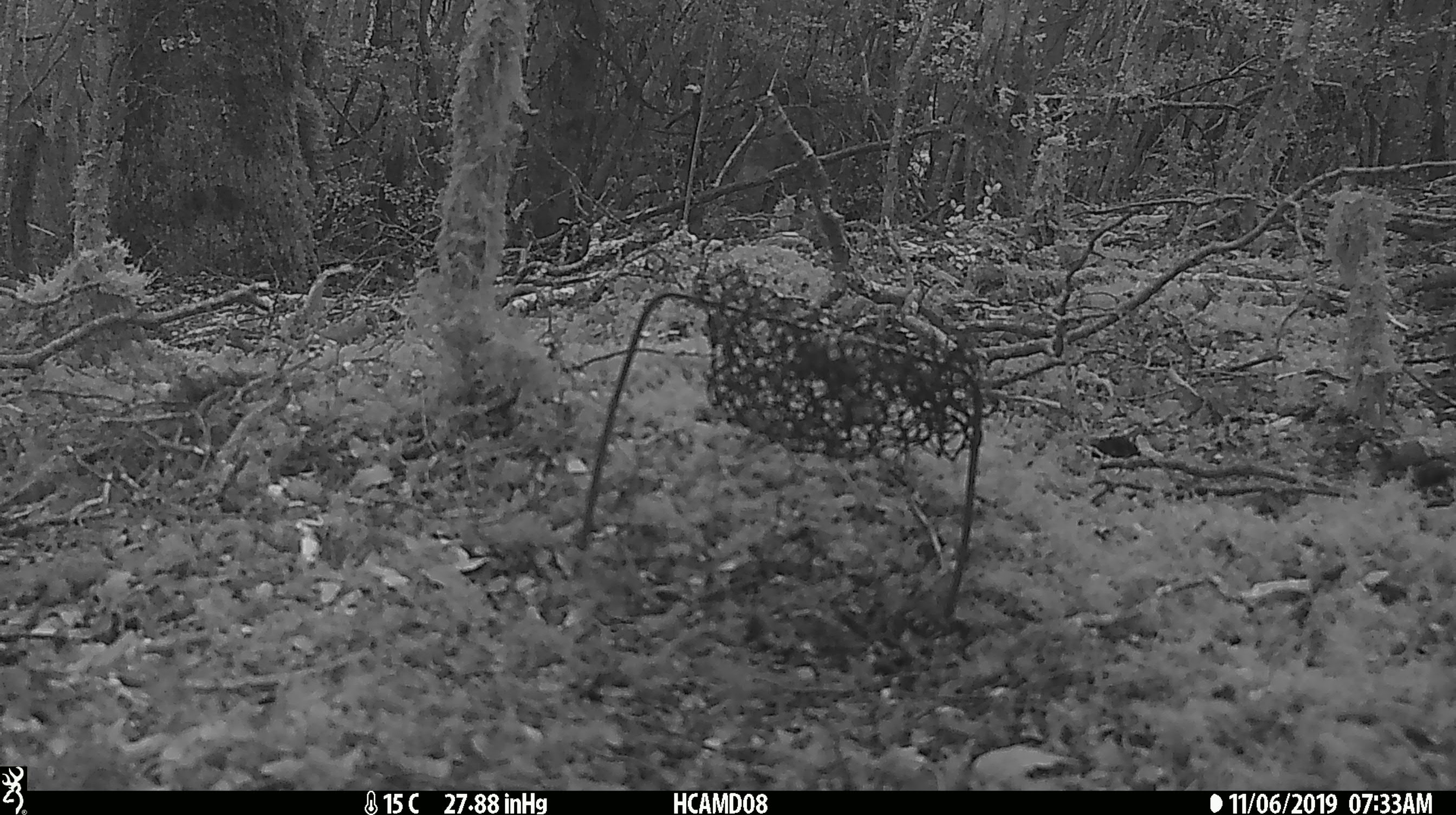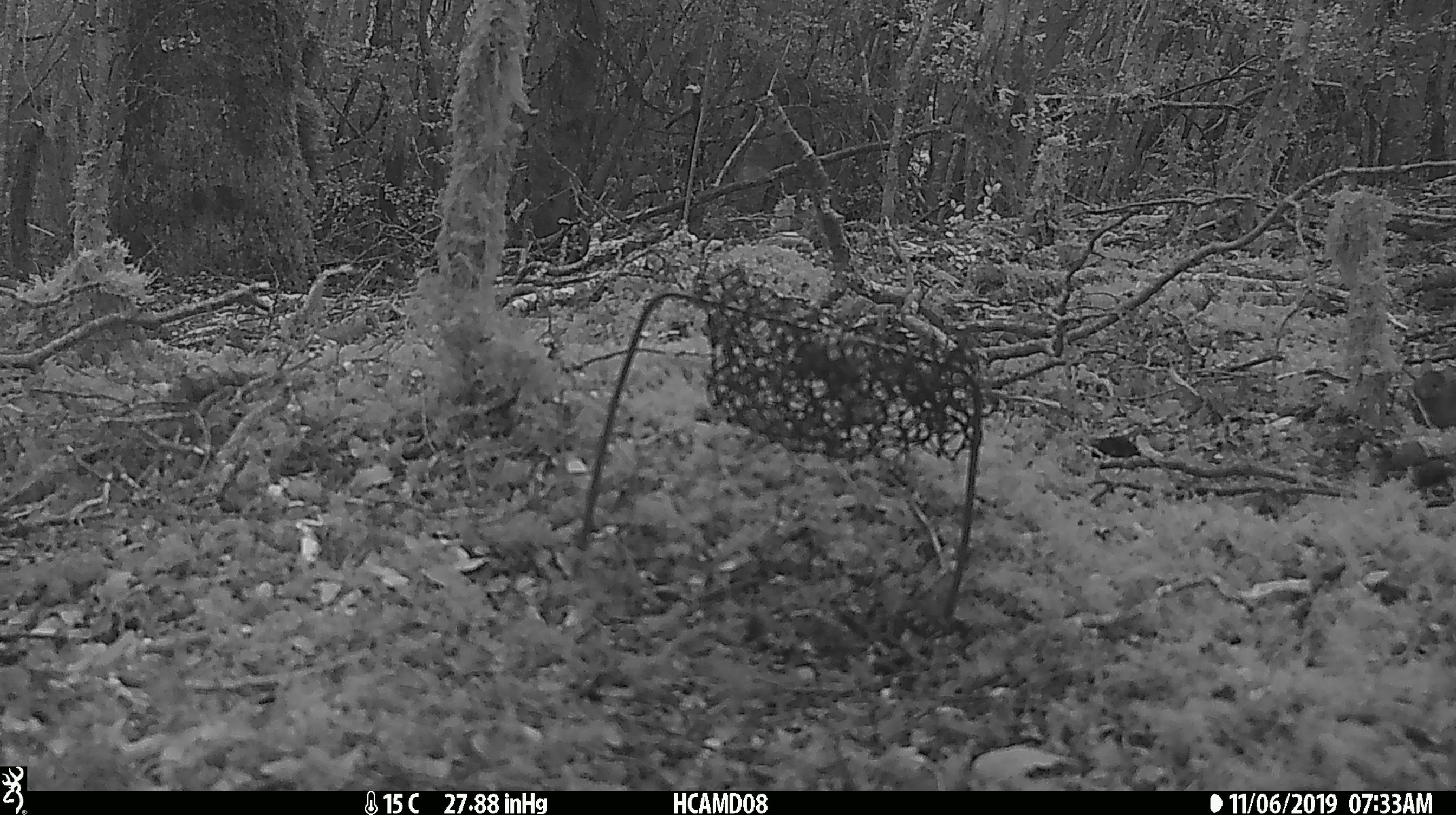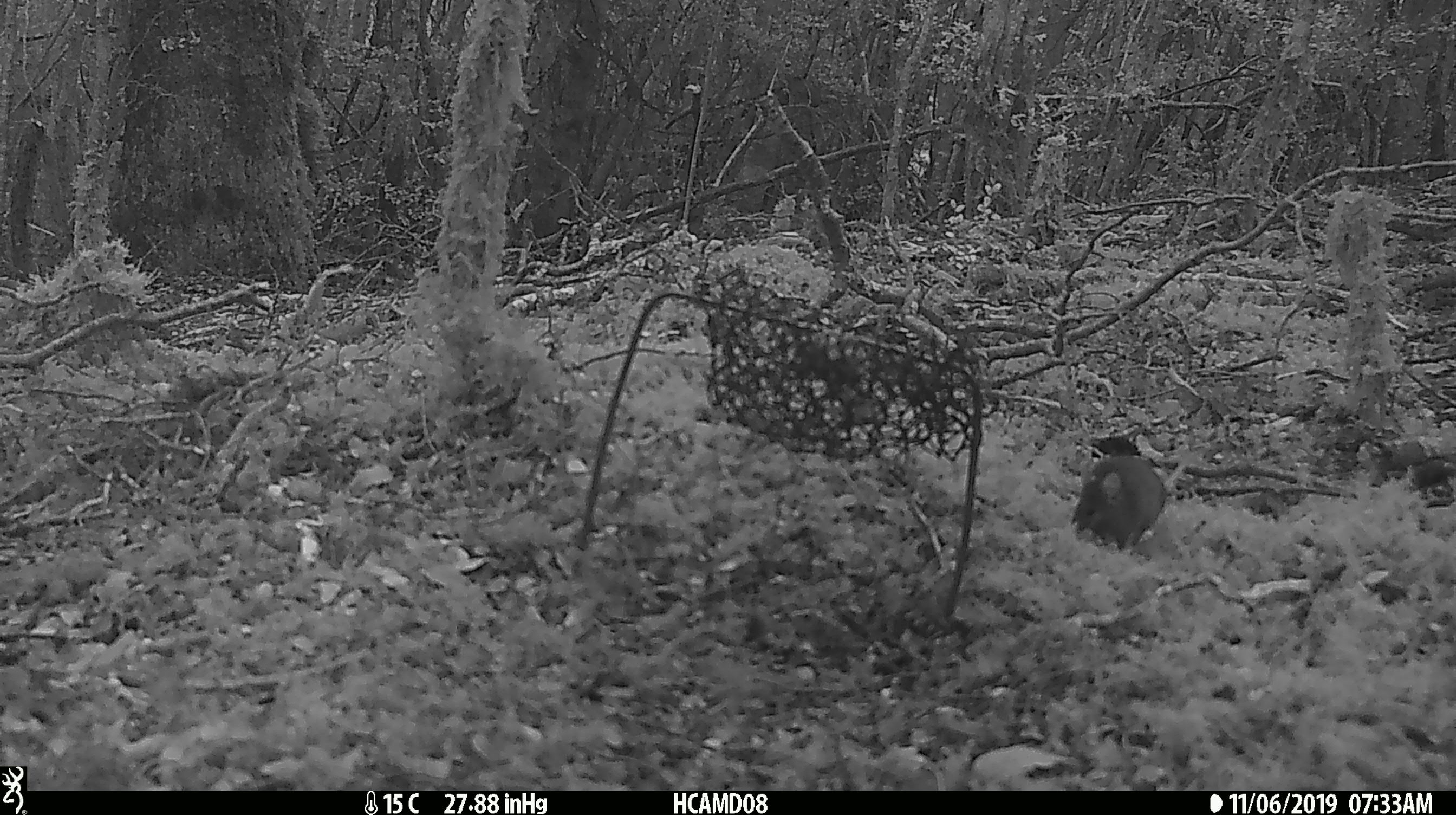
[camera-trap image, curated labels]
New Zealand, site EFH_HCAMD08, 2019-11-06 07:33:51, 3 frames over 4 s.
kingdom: Animalia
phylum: Chordata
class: Mammalia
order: Rodentia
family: Muridae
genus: Mus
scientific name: Mus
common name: mouse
Mouse (Mus).